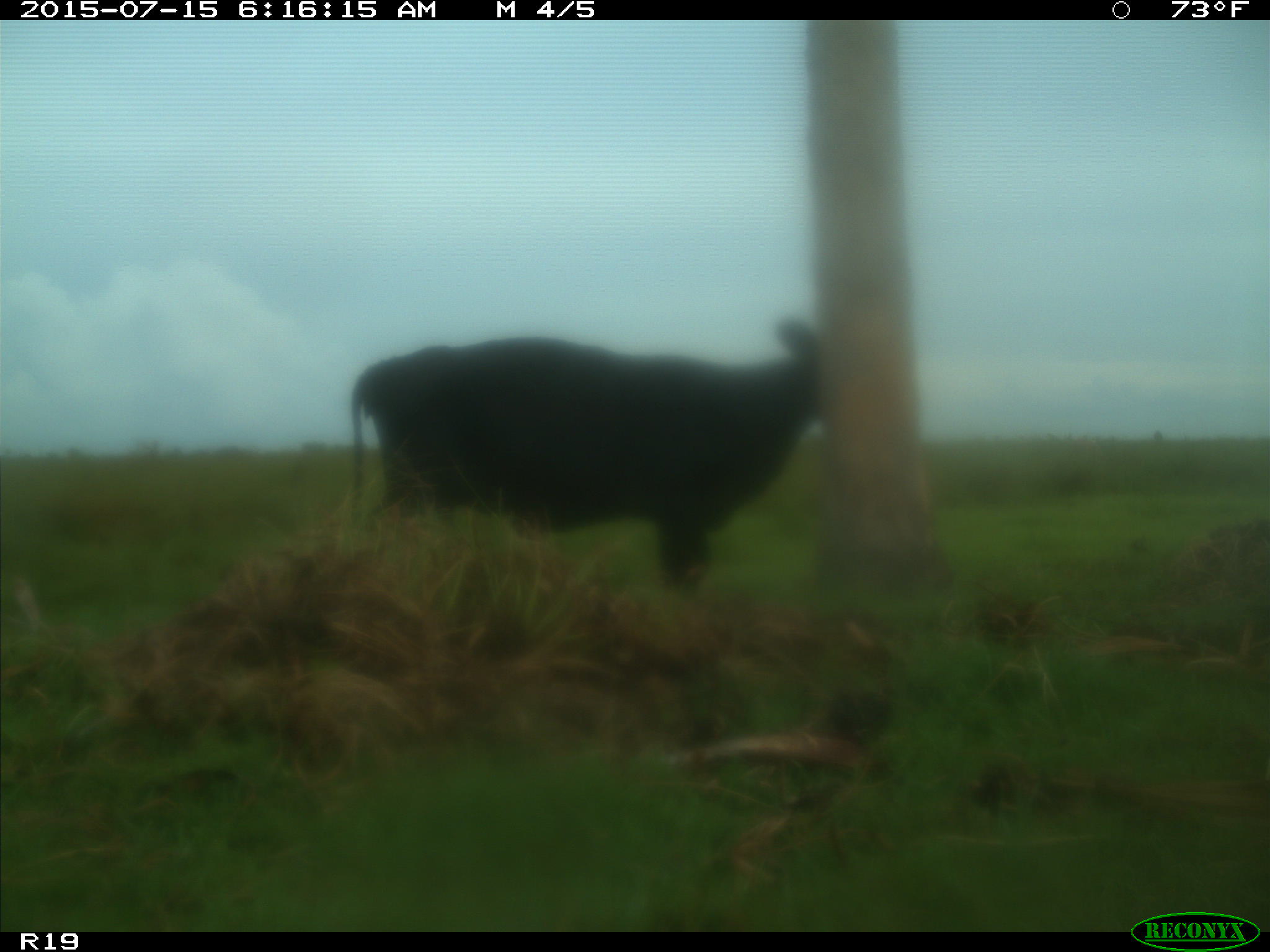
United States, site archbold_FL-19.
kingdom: Animalia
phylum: Chordata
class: Mammalia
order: Artiodactyla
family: Bovidae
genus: Bos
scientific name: Bos taurus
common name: domestic cow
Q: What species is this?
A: Bos taurus (domestic cow).